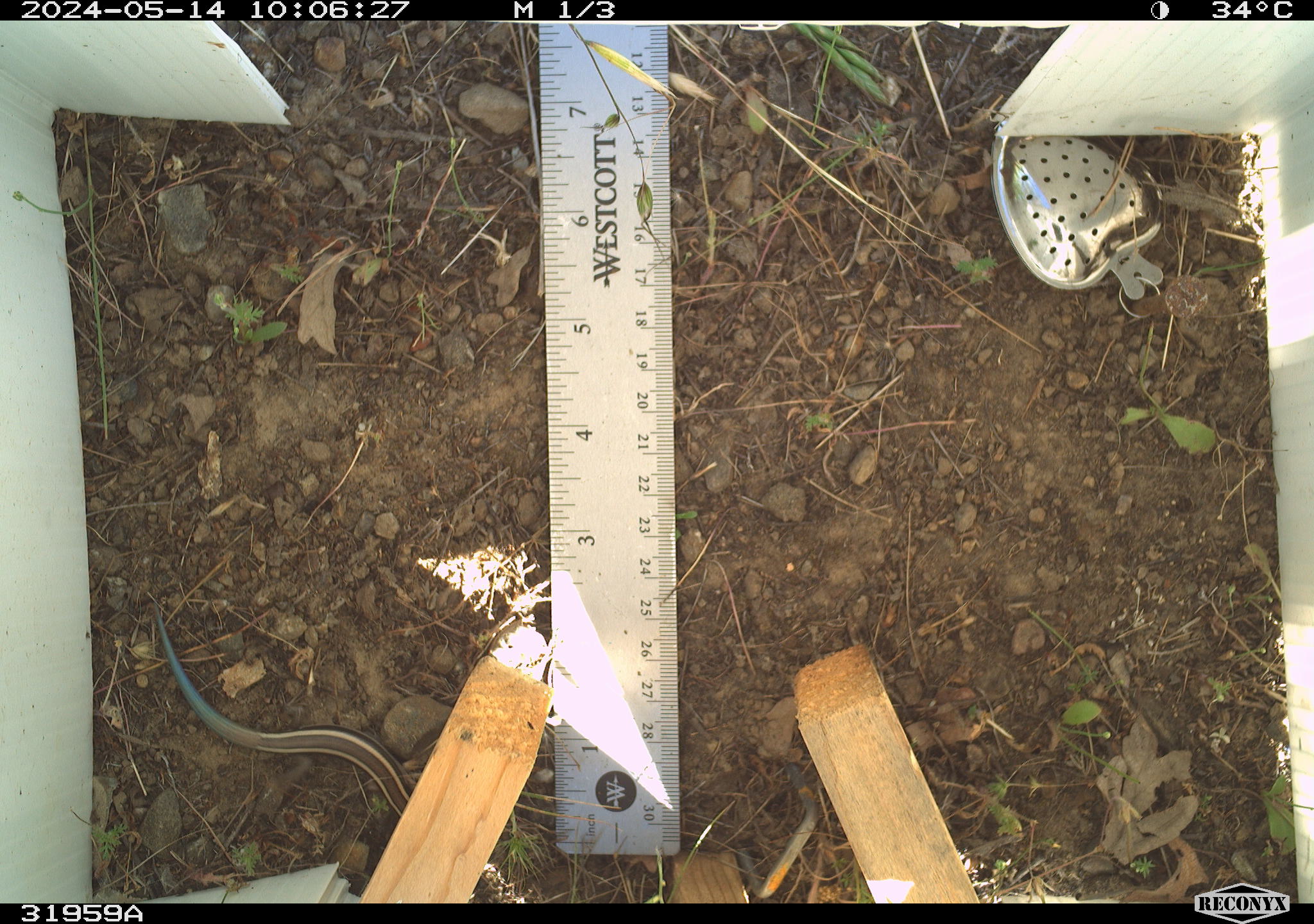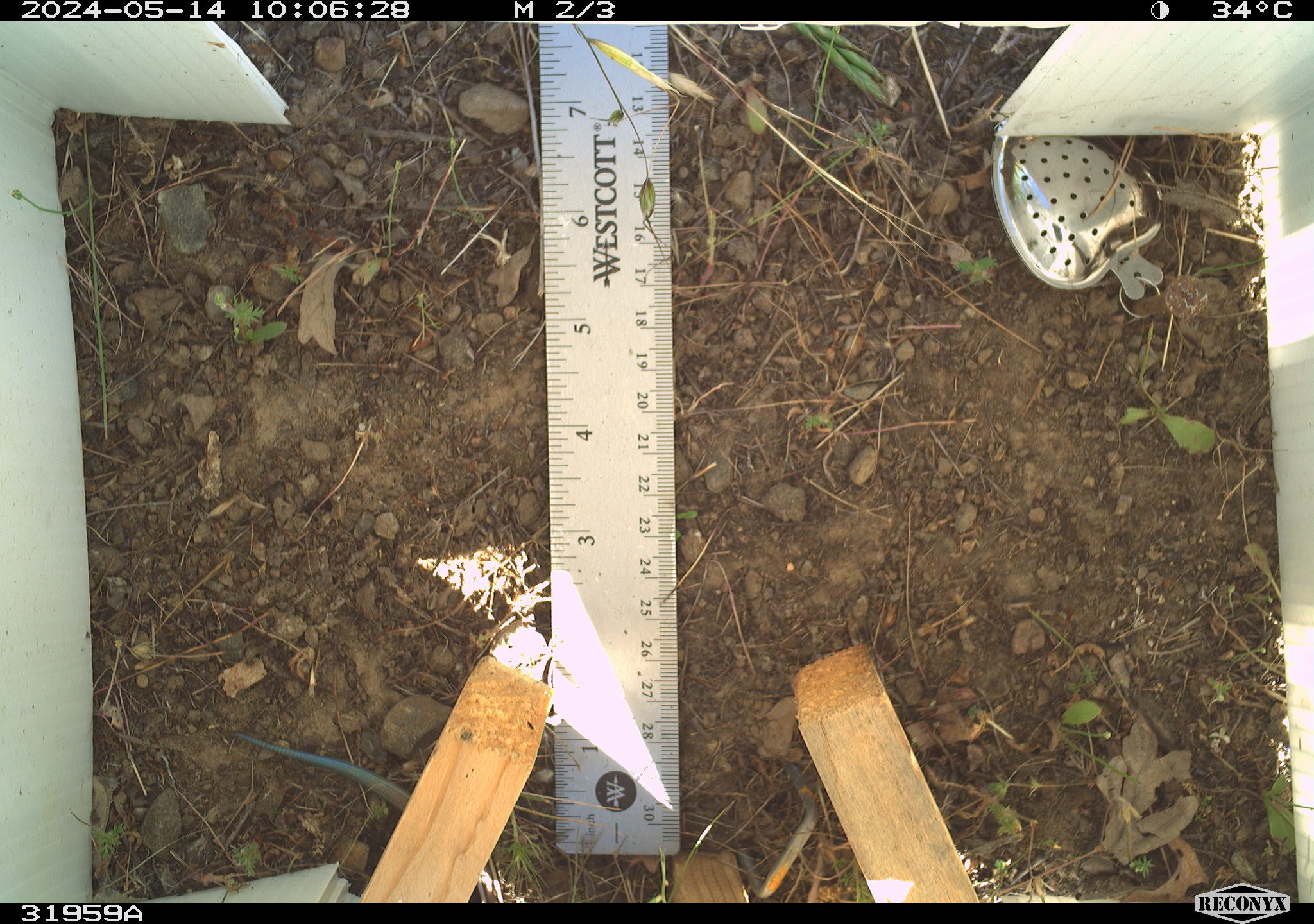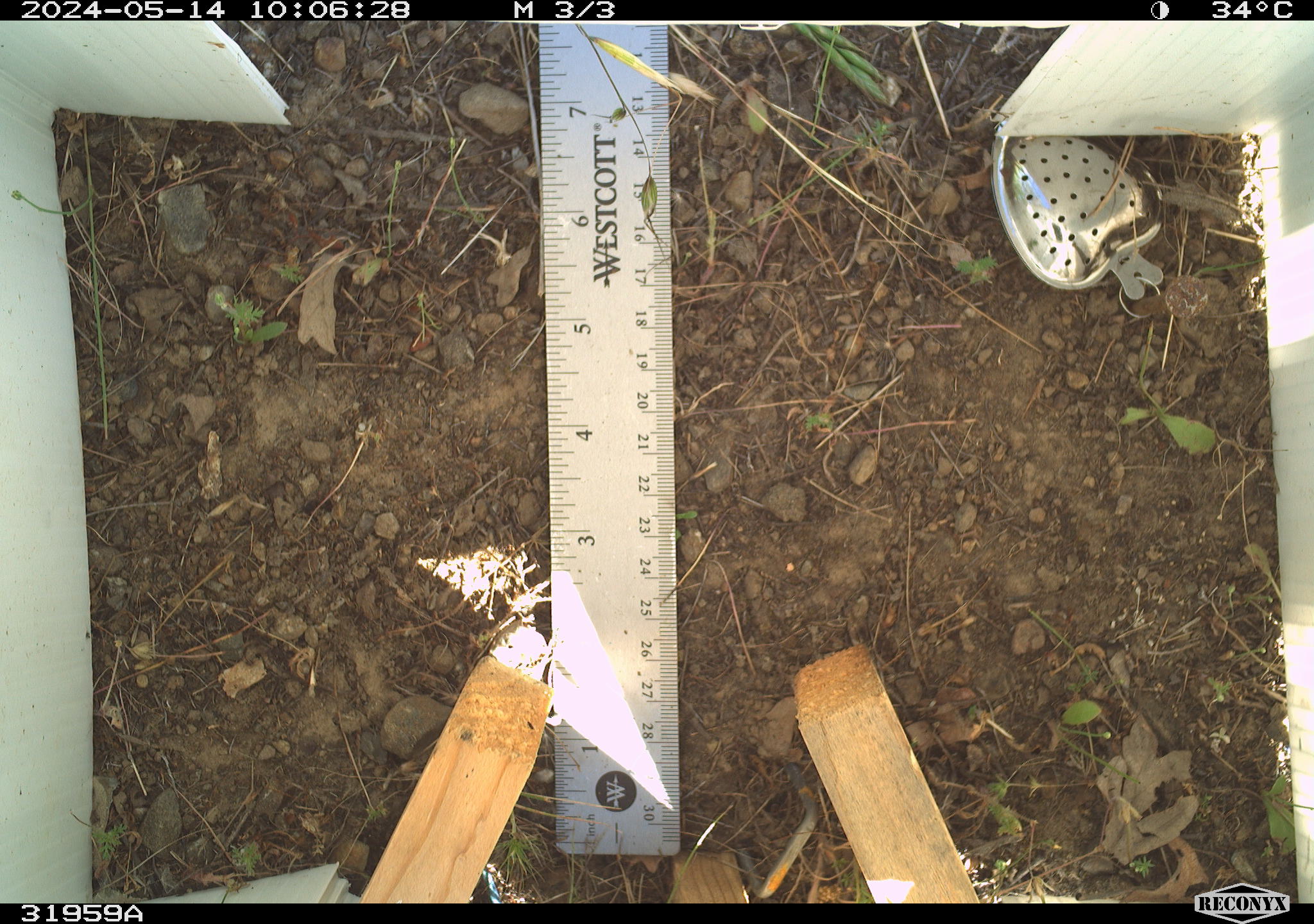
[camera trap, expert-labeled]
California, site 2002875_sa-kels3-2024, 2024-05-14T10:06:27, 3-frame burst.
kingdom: Animalia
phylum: Chordata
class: Reptilia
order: Squamata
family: Scincidae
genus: Plestiodon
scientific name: Plestiodon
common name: blue-tailed skinks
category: plestiodon species